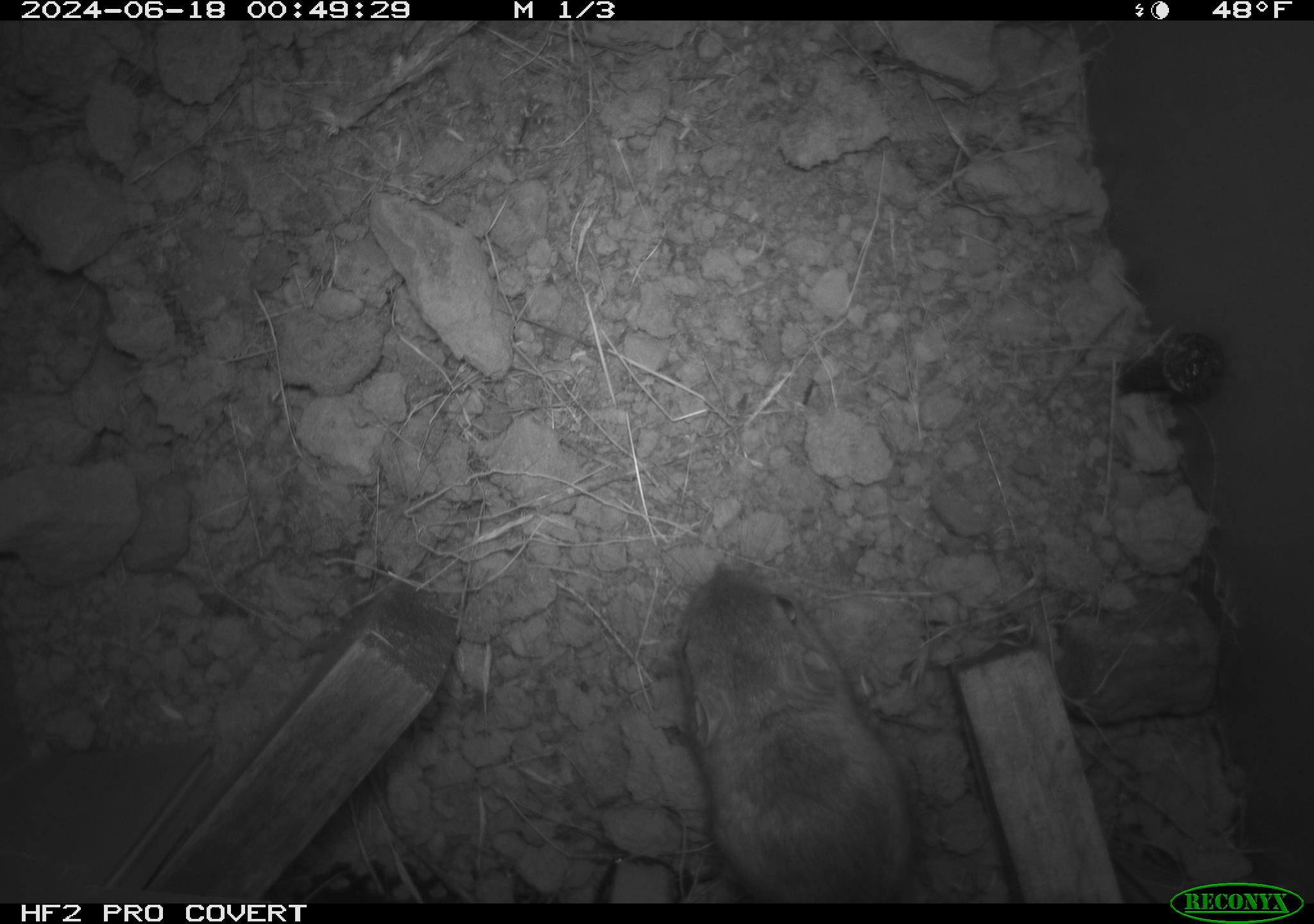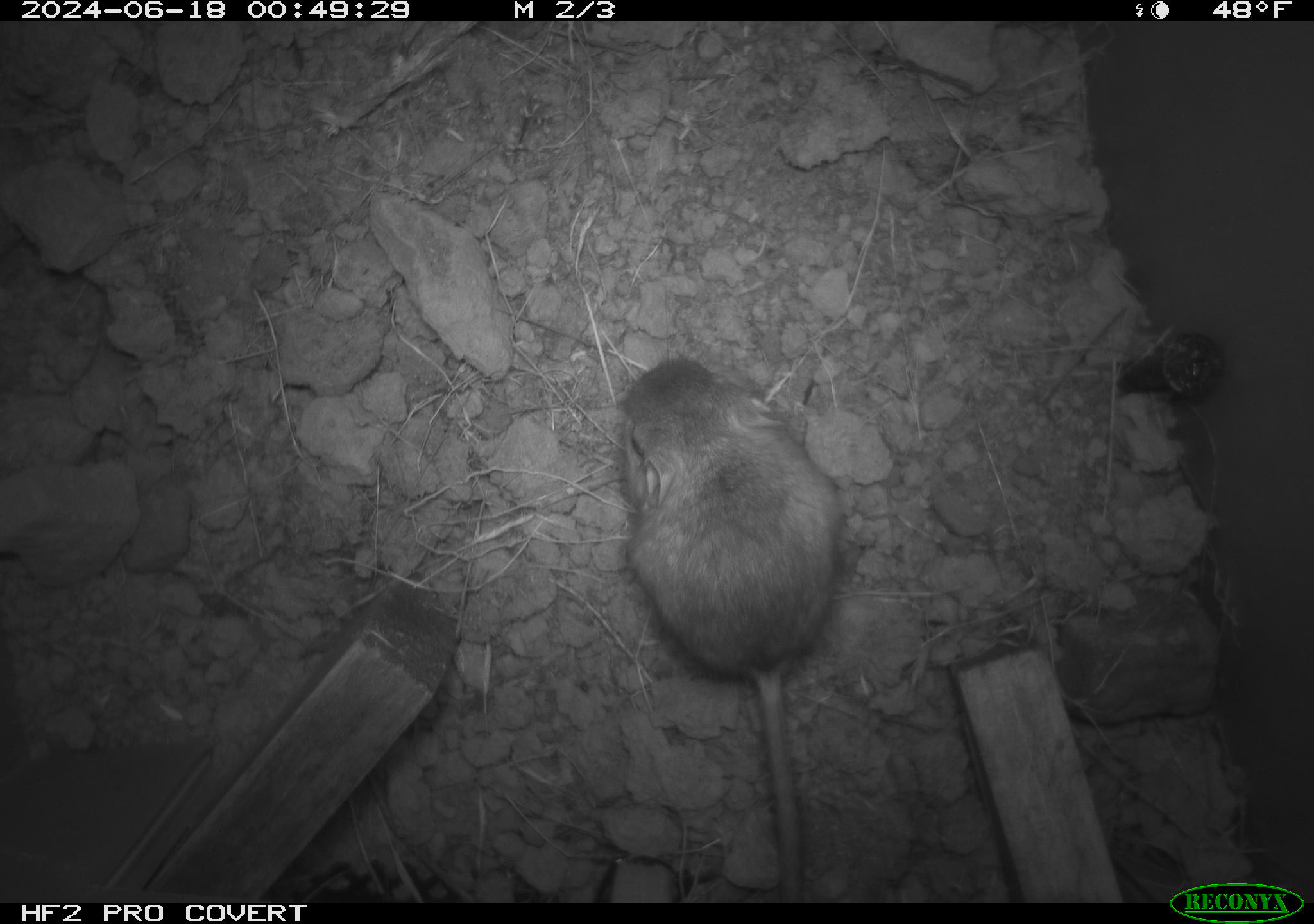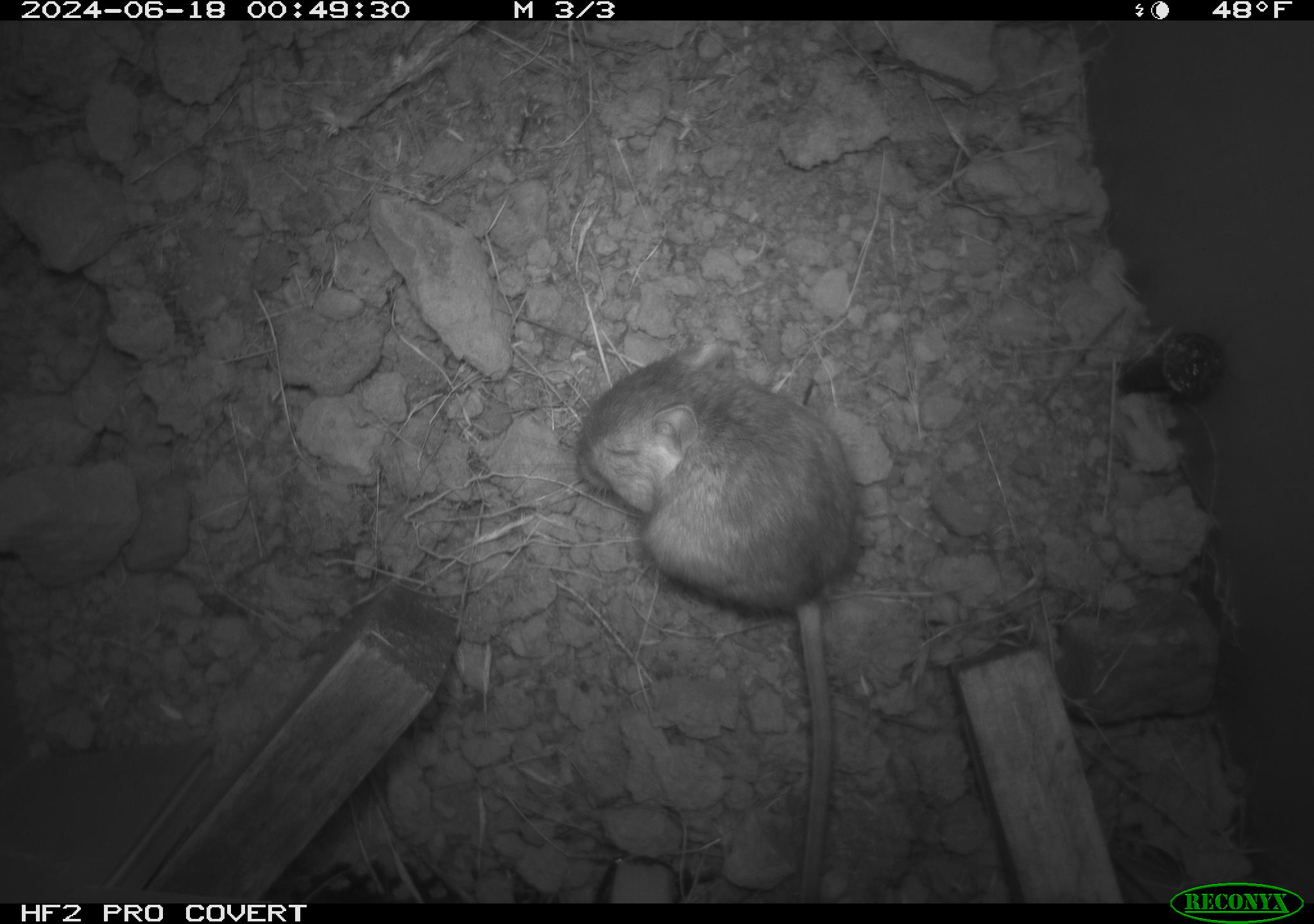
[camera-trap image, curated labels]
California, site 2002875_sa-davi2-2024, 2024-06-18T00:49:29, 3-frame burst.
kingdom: Animalia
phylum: Chordata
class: Mammalia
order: Rodentia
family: Heteromyidae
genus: Dipodomys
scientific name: Dipodomys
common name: kangaroo rats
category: dipodomys species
Dipodomys species (kangaroo rats) (Dipodomys).